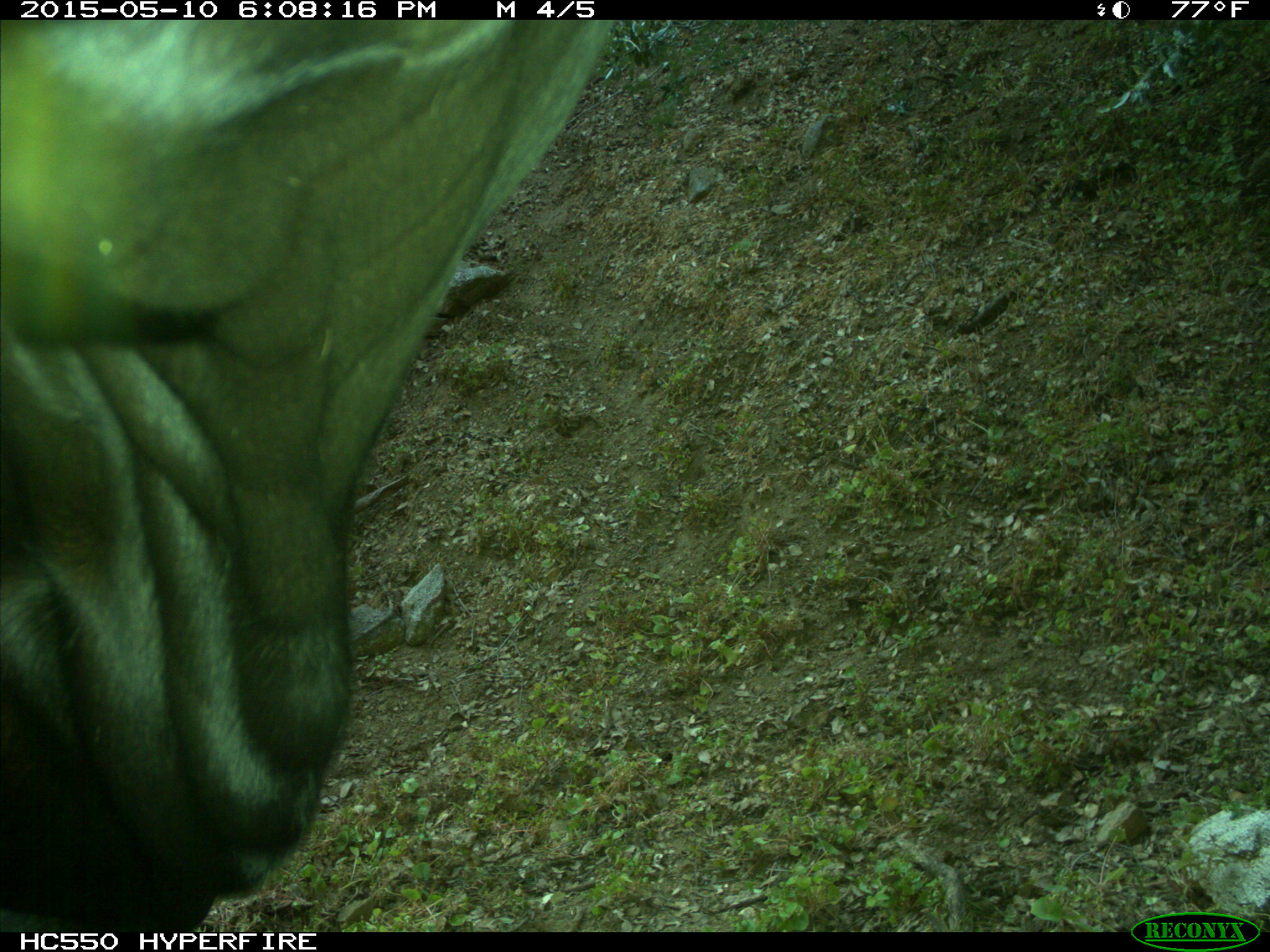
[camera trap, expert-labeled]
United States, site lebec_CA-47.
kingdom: Animalia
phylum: Chordata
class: Mammalia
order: Artiodactyla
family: Bovidae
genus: Bos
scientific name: Bos taurus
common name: domestic cow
Bos taurus (domestic cow).